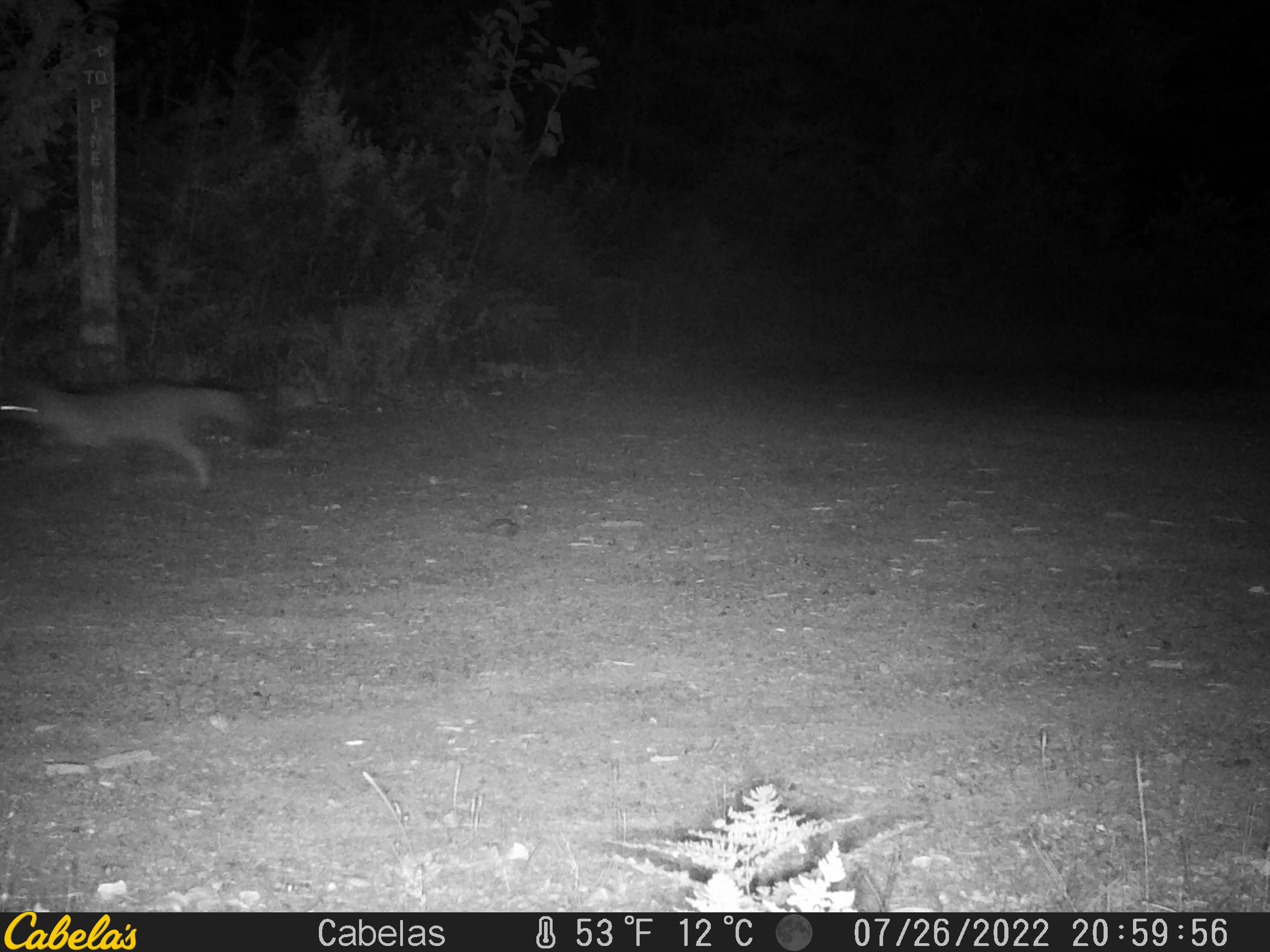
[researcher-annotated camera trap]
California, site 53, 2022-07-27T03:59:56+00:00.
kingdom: Animalia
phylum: Chordata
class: Mammalia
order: Carnivora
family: Canidae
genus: Urocyon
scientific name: Urocyon cinereoargenteus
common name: gray fox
Gray fox (Urocyon cinereoargenteus).